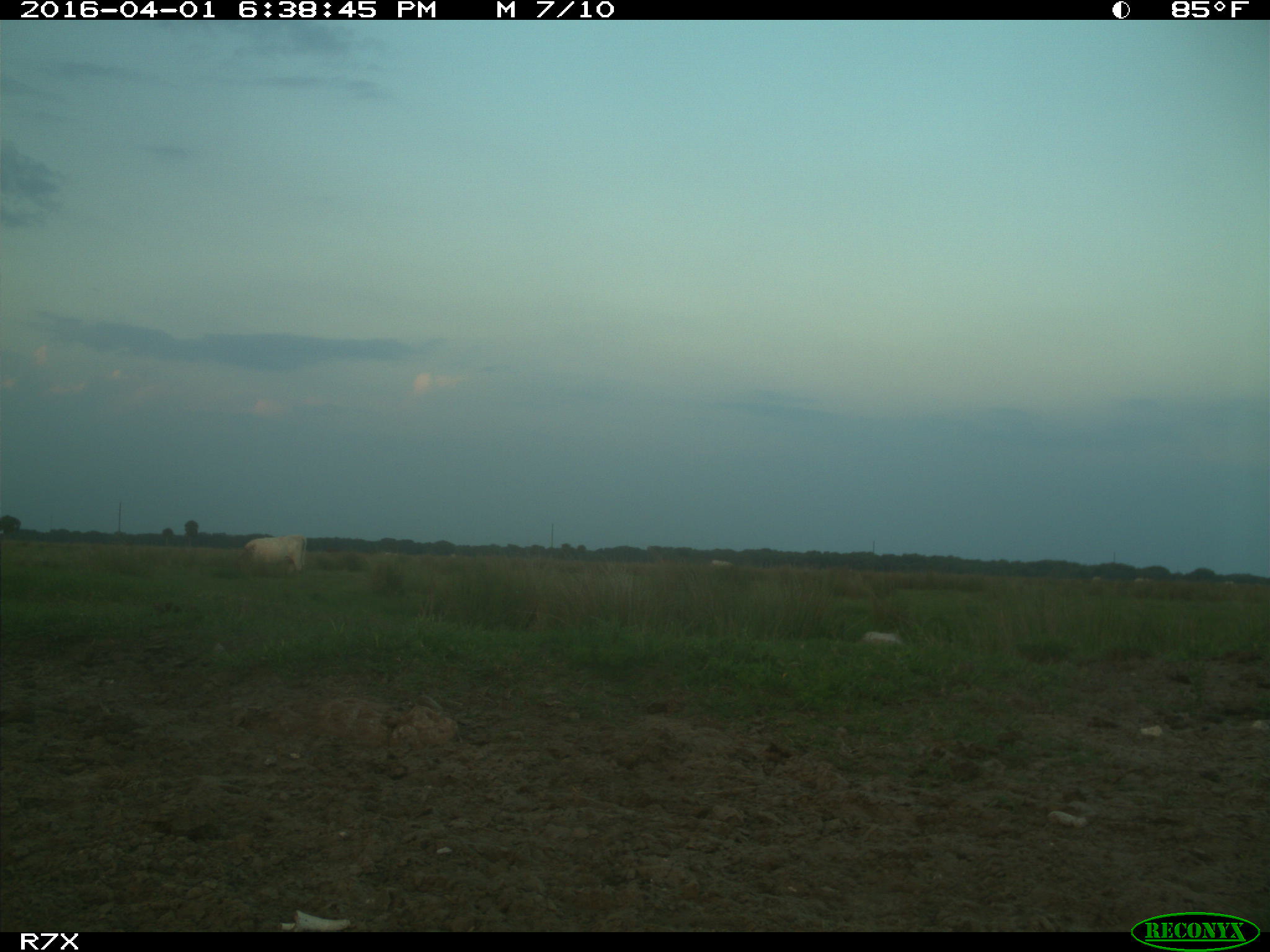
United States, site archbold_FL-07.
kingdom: Animalia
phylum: Chordata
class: Mammalia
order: Artiodactyla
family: Bovidae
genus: Bos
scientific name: Bos taurus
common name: domestic cow